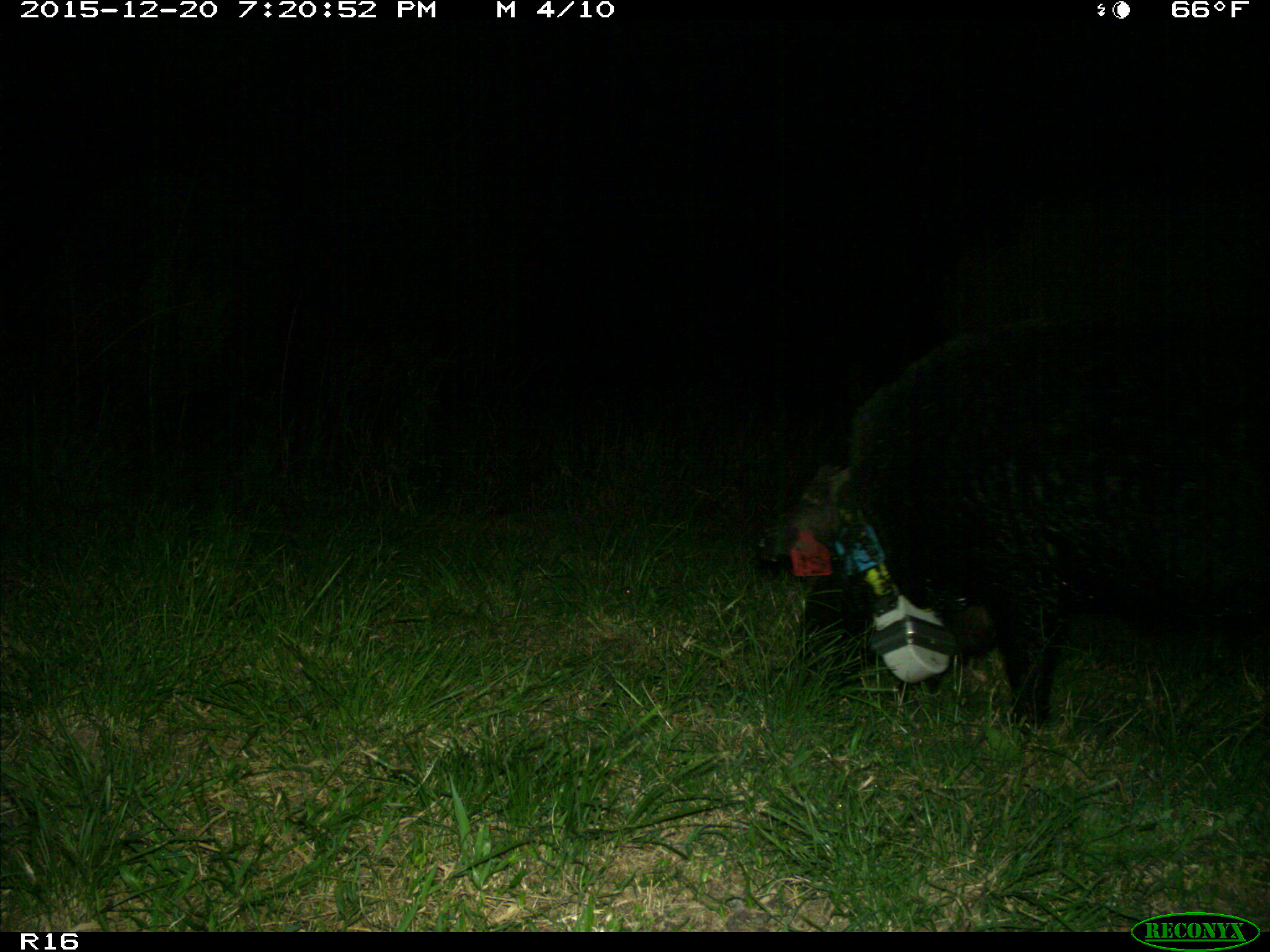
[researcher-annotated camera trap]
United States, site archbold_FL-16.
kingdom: Animalia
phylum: Chordata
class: Mammalia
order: Artiodactyla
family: Suidae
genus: Sus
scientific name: Sus scrofa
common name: wild boar